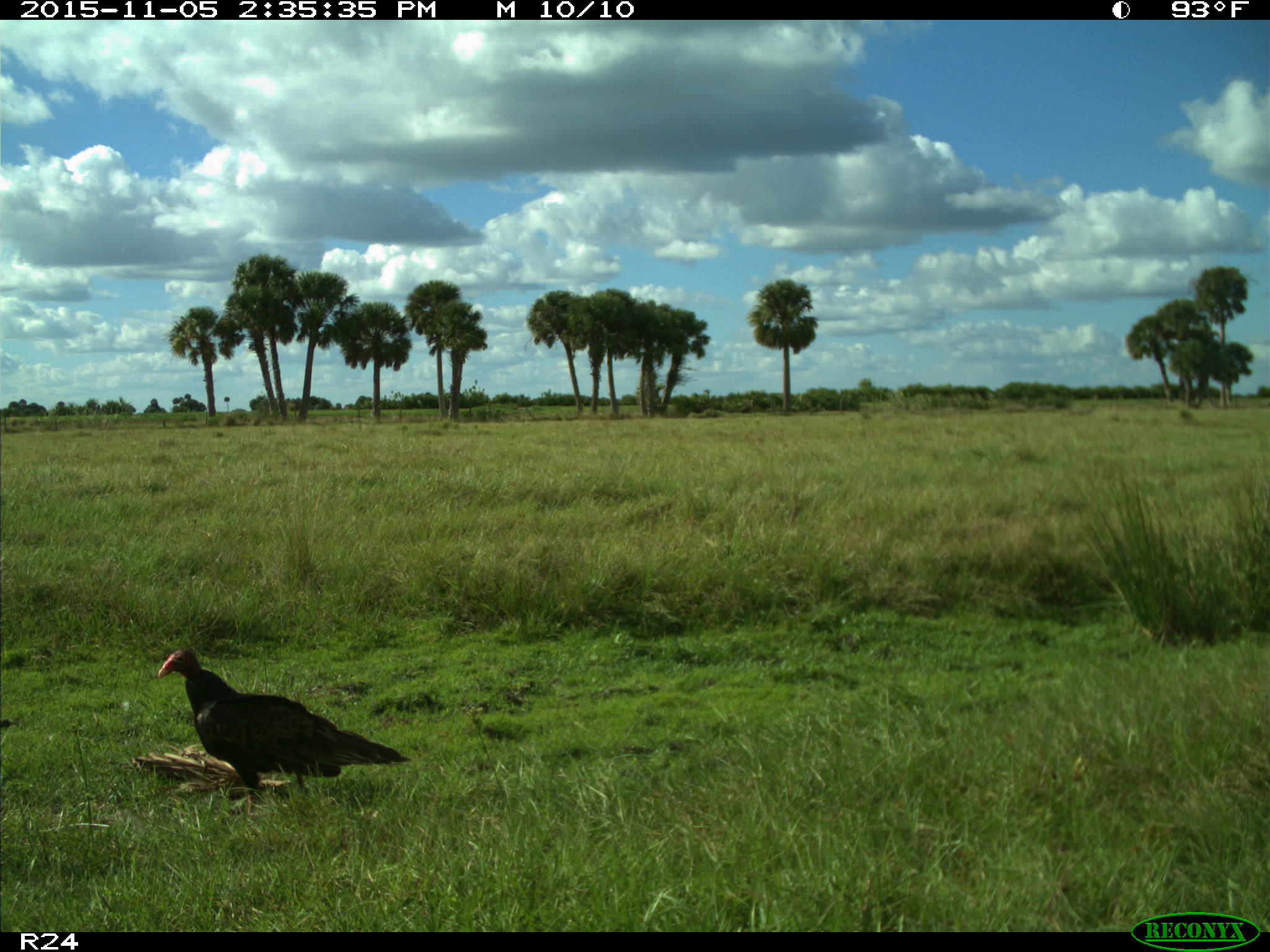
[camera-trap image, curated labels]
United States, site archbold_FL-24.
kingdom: Animalia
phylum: Chordata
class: Aves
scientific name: Aves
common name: birds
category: unidentified bird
Unidentified bird (birds) (Aves).